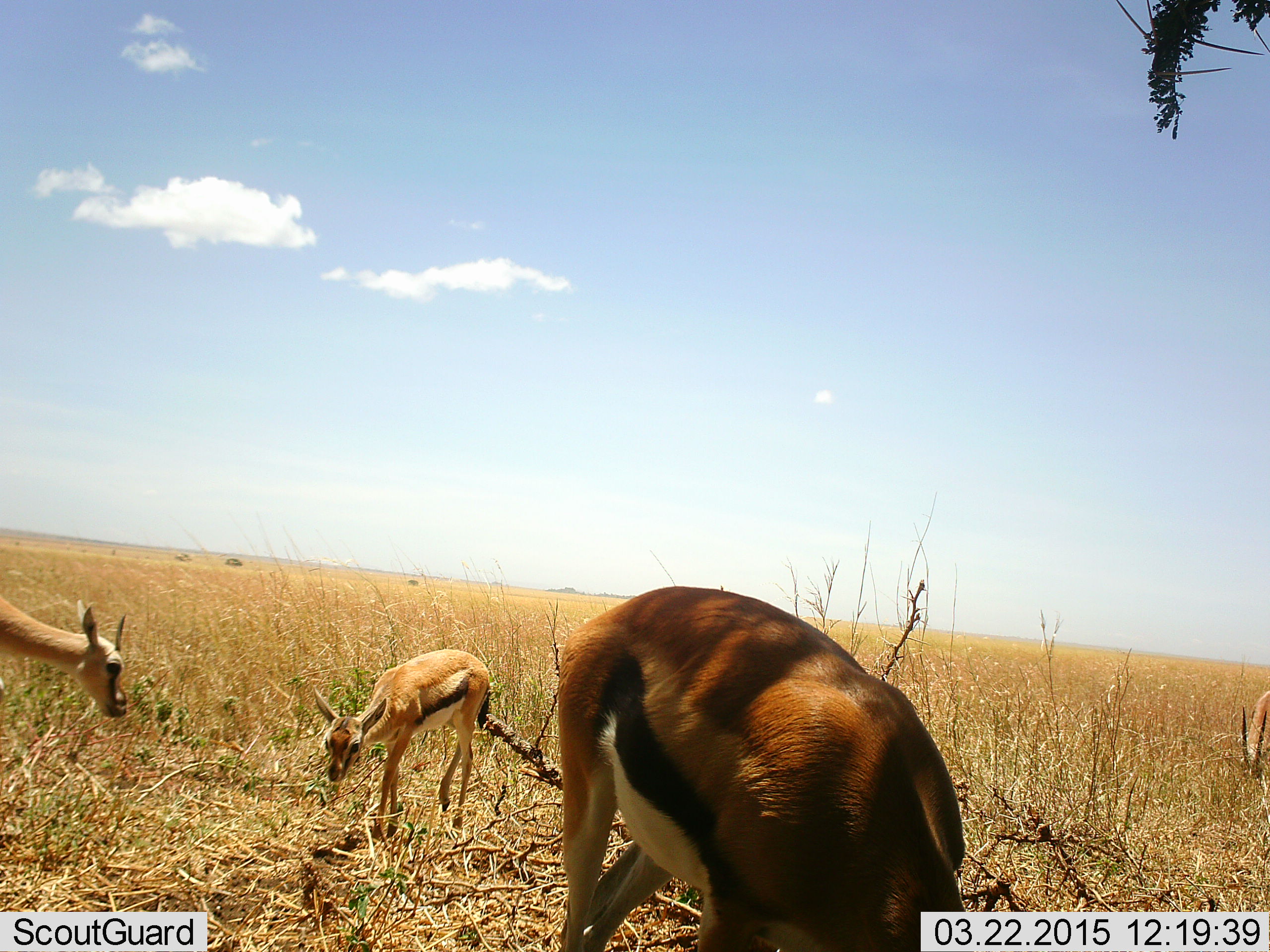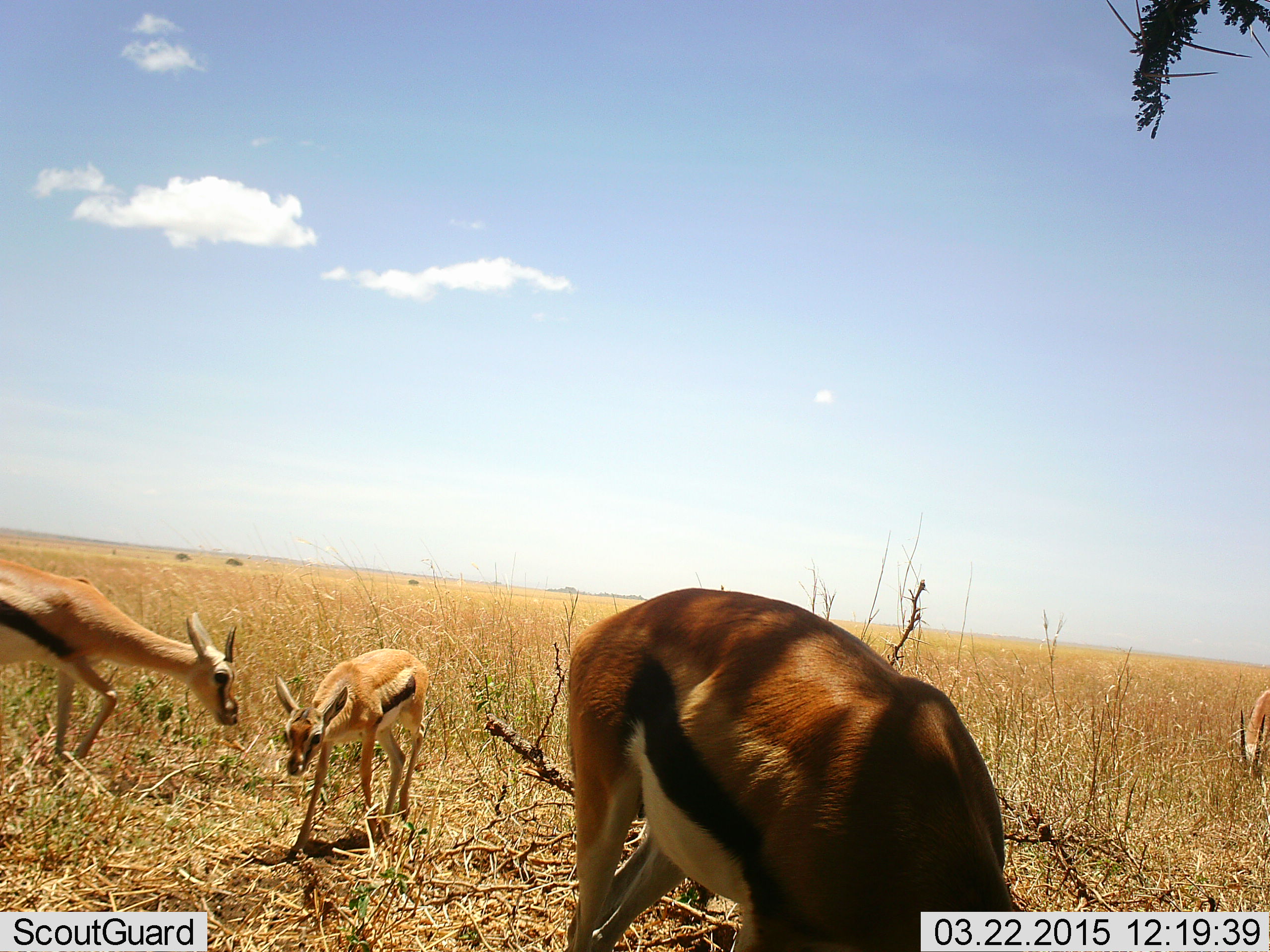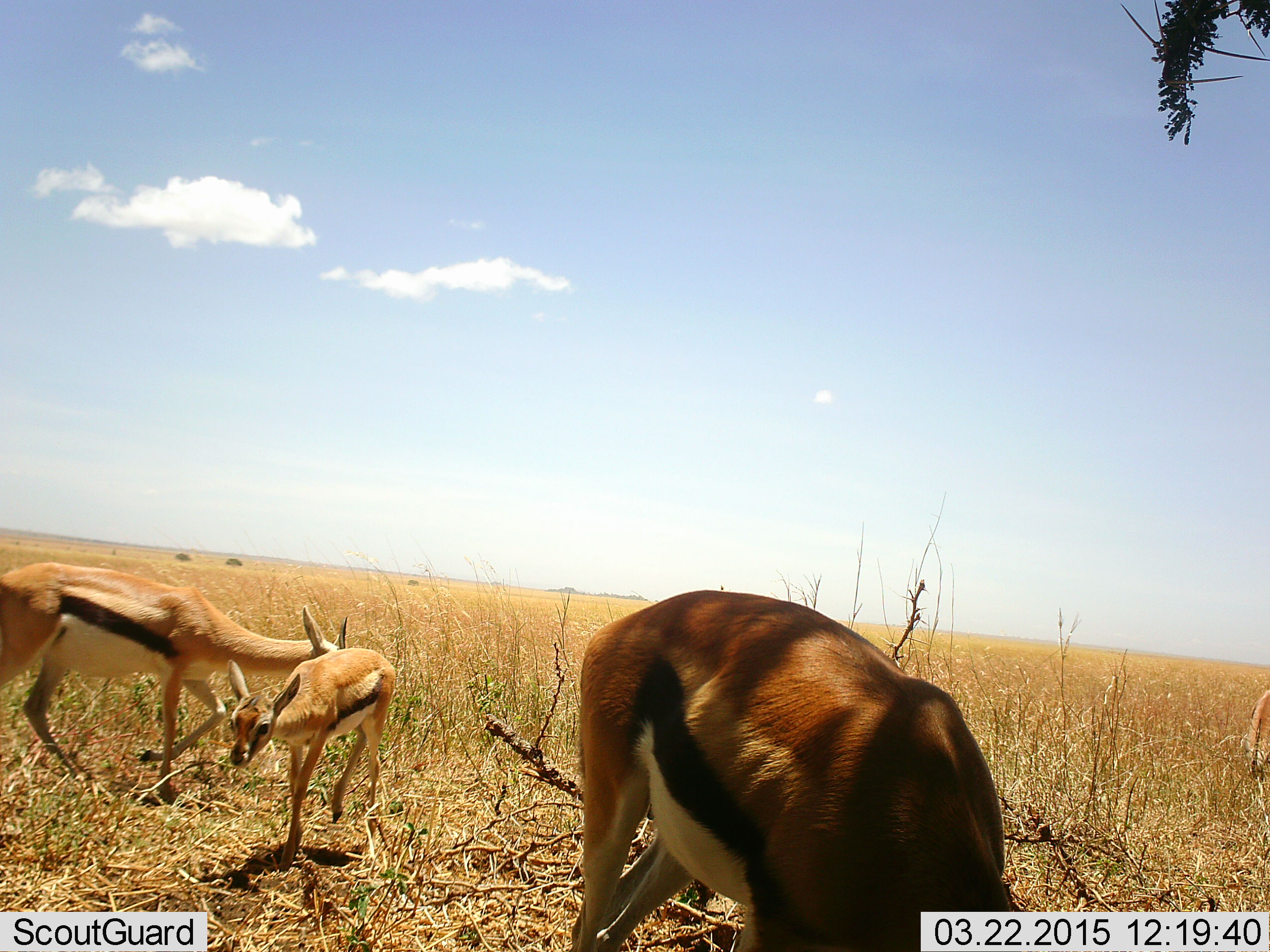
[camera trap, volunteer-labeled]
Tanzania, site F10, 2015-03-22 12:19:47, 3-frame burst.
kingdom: Animalia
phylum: Chordata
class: Mammalia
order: Artiodactyla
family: Bovidae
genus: Eudorcas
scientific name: Eudorcas thomsonii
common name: thomson's gazelle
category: gazellethomsons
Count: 4.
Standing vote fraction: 60%.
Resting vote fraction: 0%.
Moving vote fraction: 80%.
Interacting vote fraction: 0%.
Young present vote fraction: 70%.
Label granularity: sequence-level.